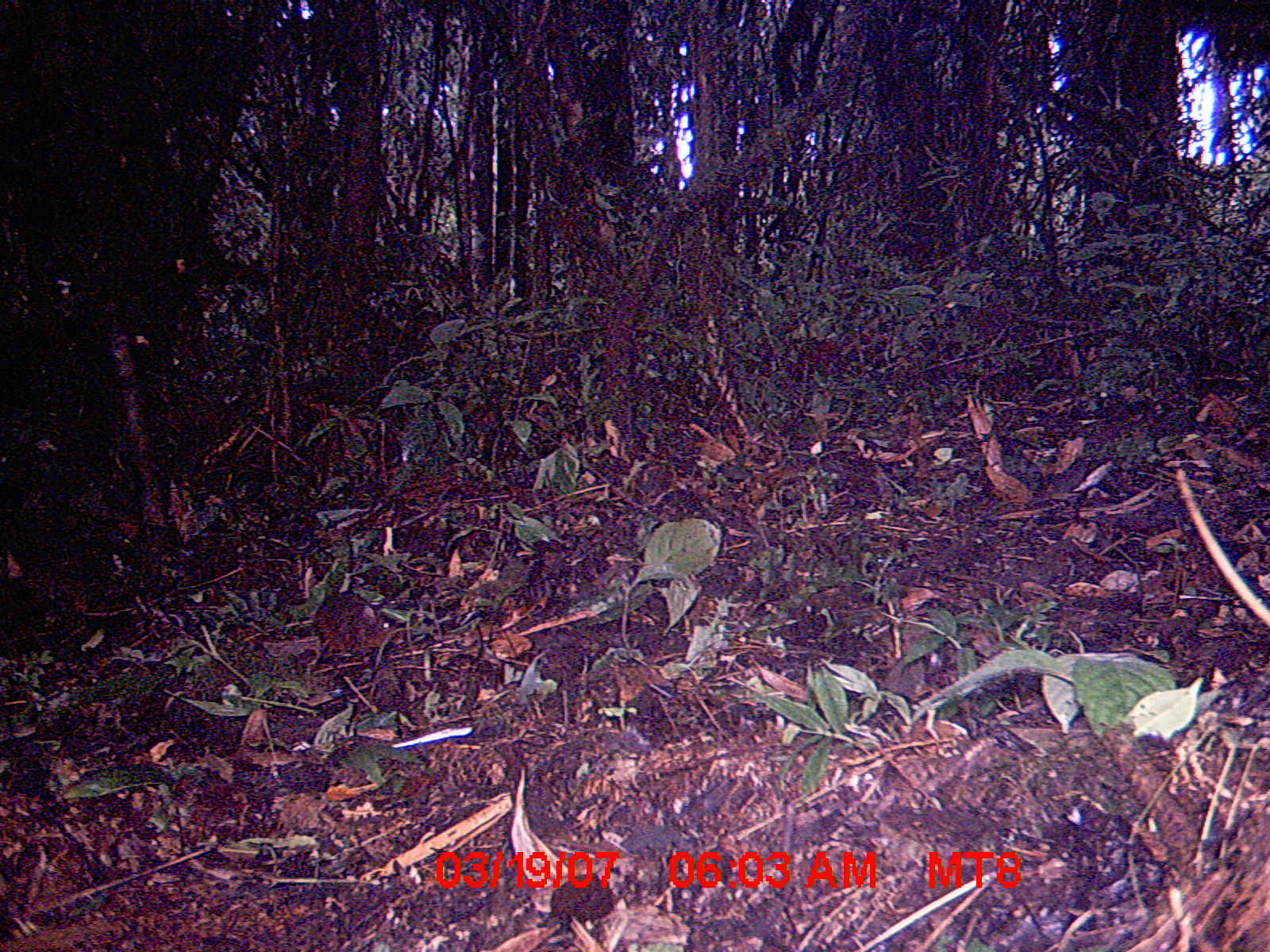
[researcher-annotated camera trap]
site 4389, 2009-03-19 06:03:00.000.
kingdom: Animalia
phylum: Chordata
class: Mammalia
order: Rodentia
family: Nesomyidae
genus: Nesomys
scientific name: Nesomys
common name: nesomys rodents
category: nesomys sp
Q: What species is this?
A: Nesomys sp (nesomys rodents) (Nesomys).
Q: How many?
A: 1.